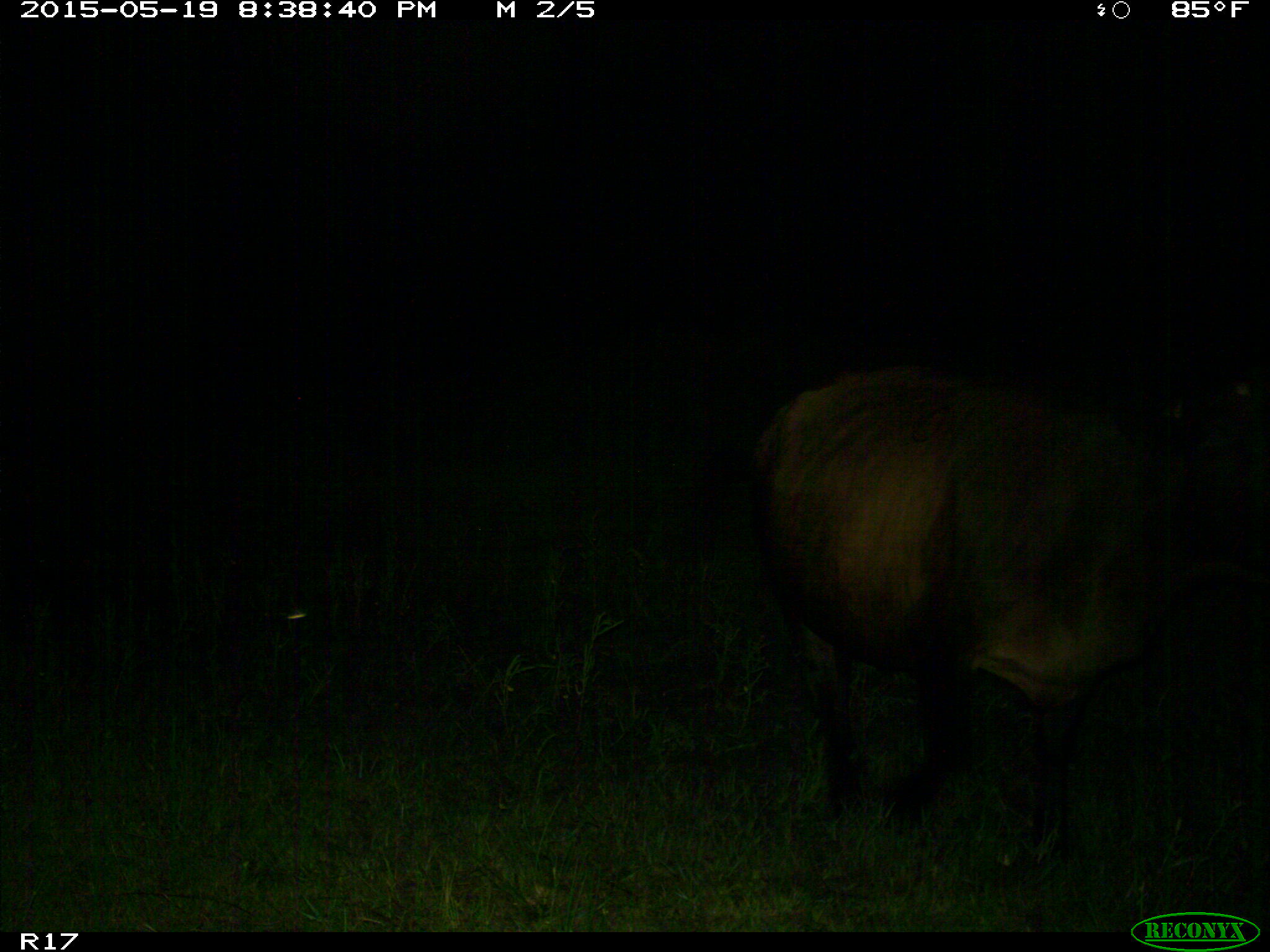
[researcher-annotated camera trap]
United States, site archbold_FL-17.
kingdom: Animalia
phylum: Chordata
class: Mammalia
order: Artiodactyla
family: Bovidae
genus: Bos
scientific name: Bos taurus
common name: domestic cow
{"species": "Bos taurus (domestic cow)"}